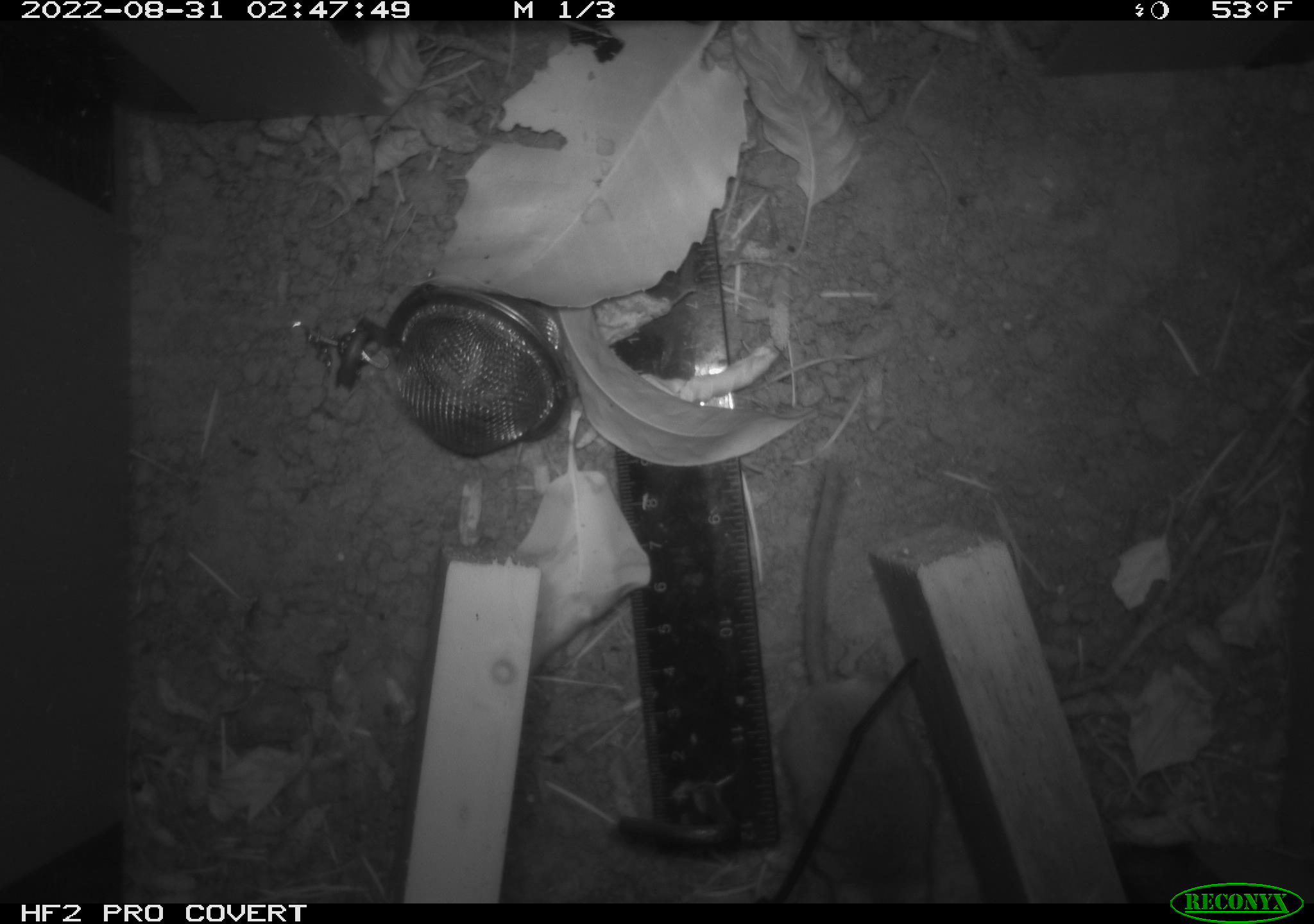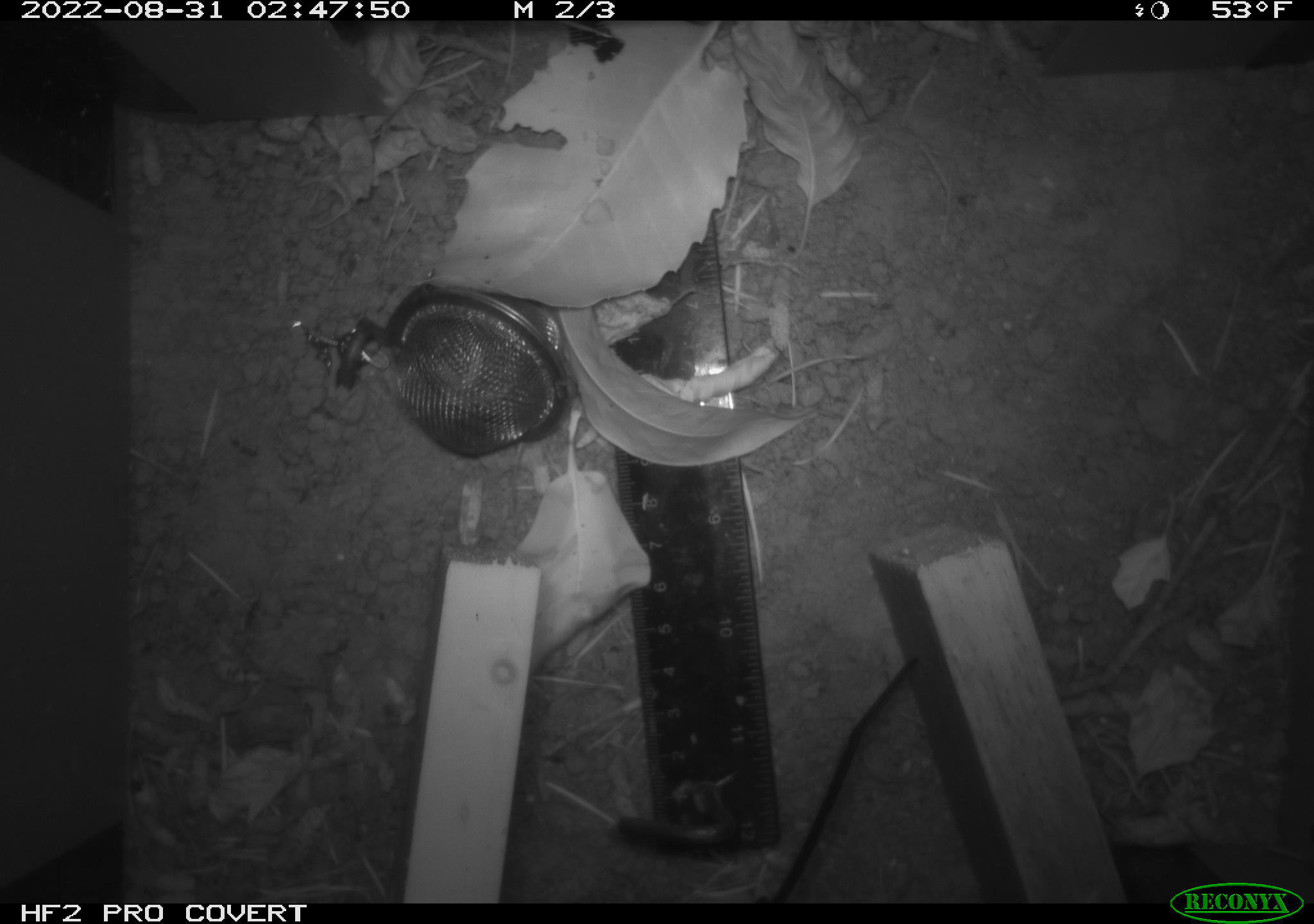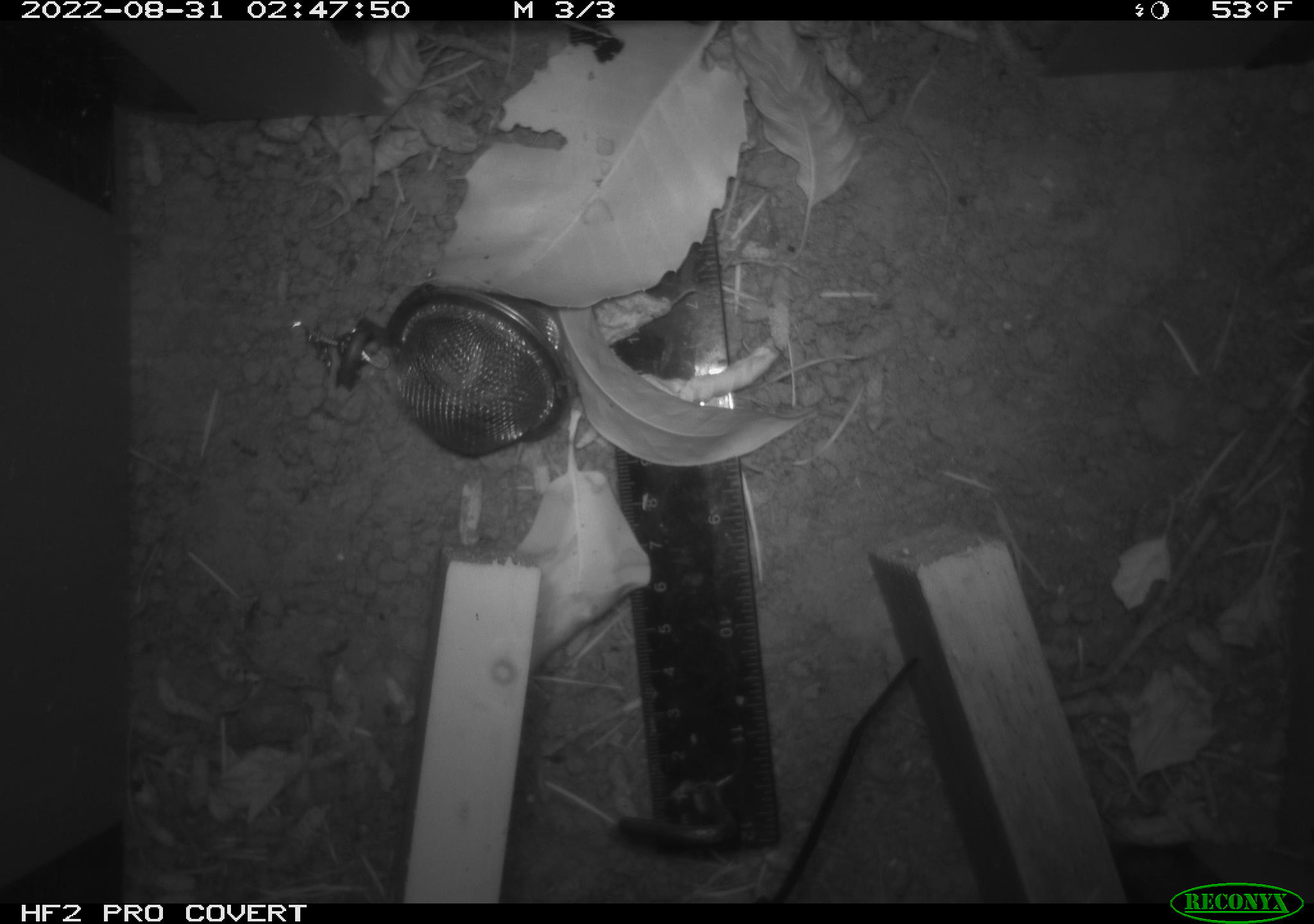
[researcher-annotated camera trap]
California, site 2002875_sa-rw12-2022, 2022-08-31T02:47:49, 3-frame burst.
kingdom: Animalia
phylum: Chordata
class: Mammalia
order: Rodentia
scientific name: Rodentia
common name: rodent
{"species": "rodent (Rodentia)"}